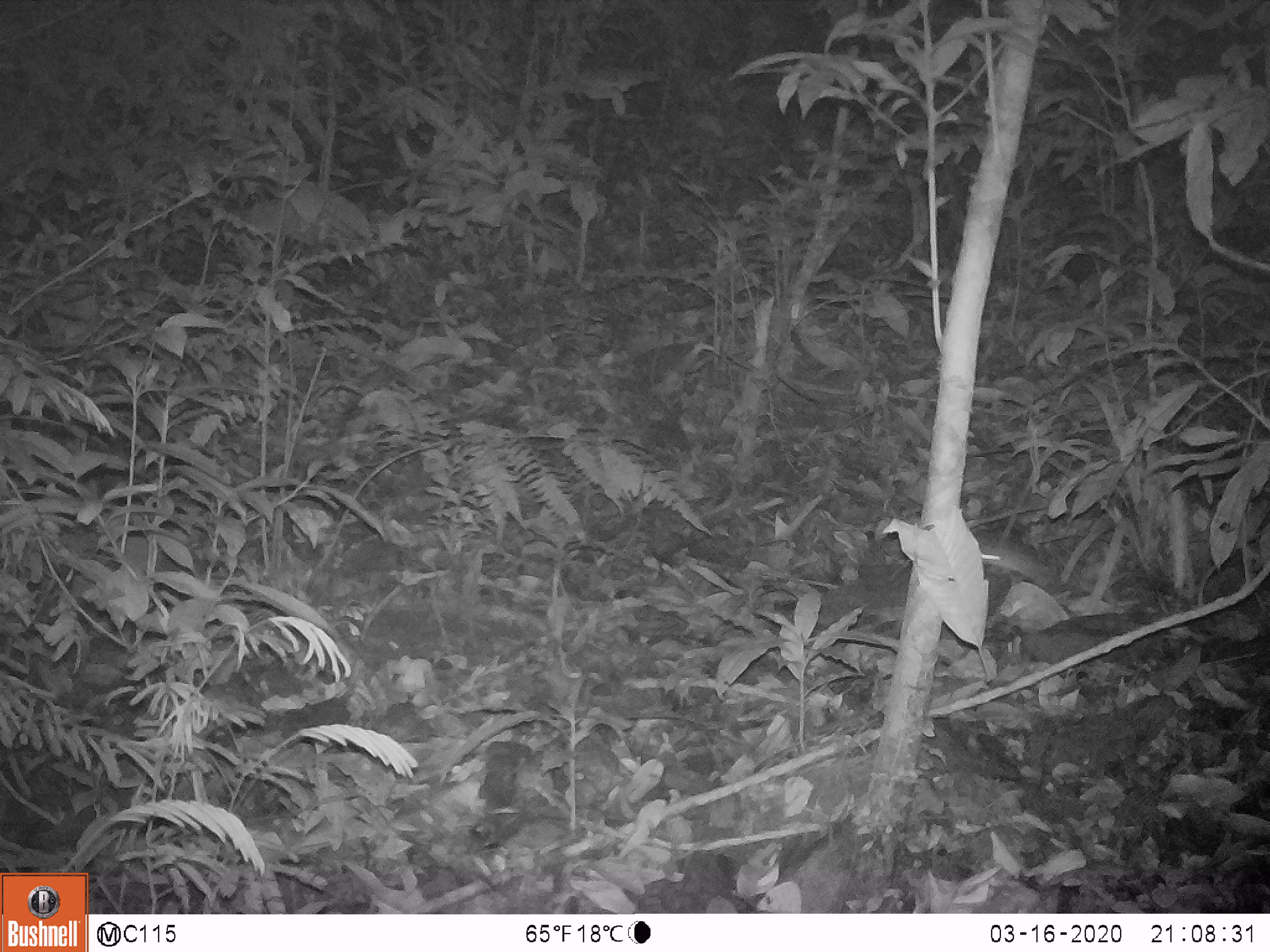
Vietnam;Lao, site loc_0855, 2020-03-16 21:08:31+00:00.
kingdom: Animalia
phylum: Chordata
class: Mammalia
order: Rodentia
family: Muridae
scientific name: Muridae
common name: old-world mice and rats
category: unidentified murid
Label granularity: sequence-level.